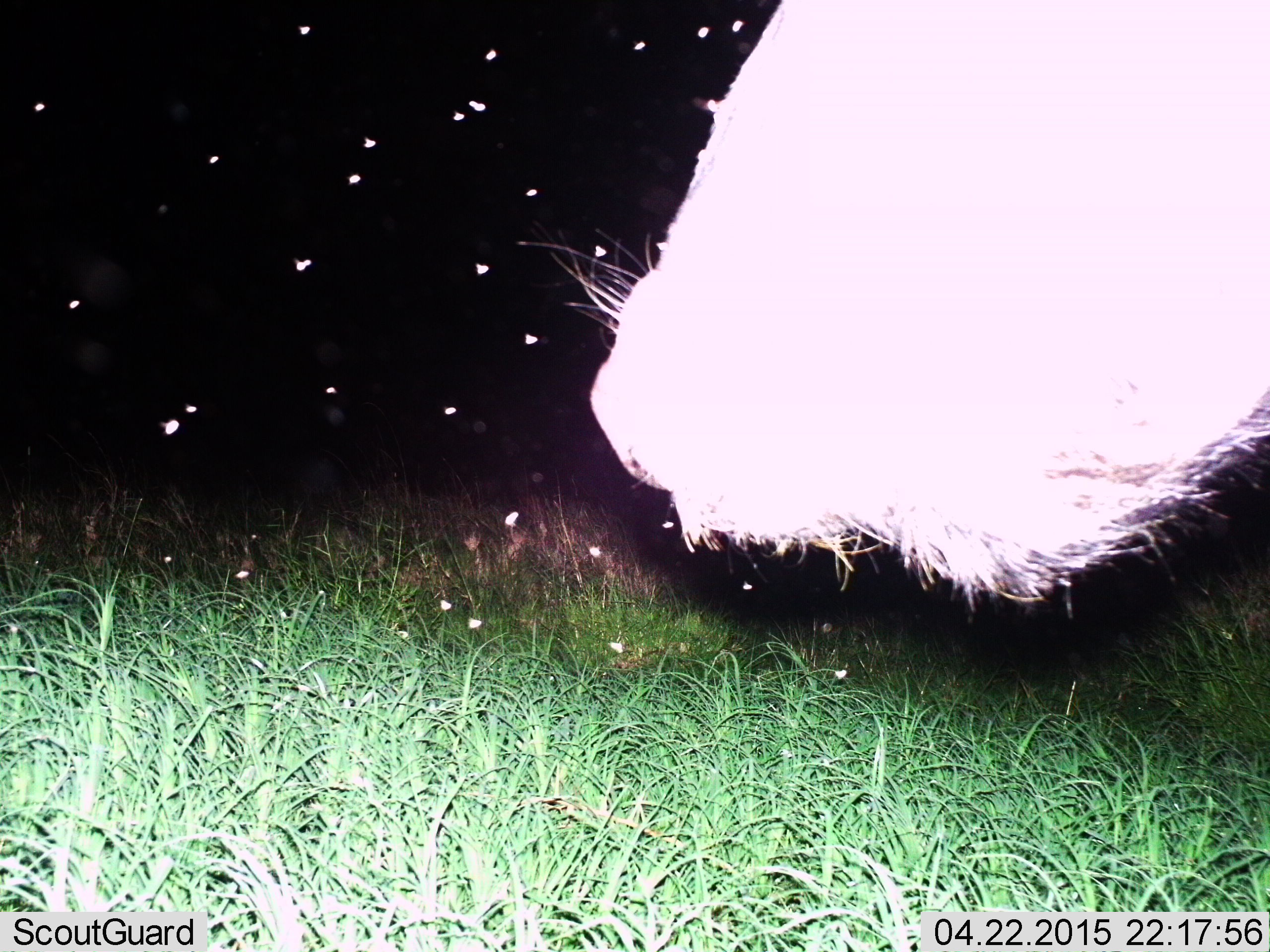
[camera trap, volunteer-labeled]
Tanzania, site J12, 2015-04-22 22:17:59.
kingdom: Animalia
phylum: Chordata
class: Mammalia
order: Artiodactyla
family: Bovidae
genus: Connochaetes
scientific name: Connochaetes taurinus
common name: blue wildebeest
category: wildebeest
Wildebeest (blue wildebeest) (Connochaetes taurinus), count 1. Behavior (volunteer vote fractions): standing 80%, resting 0%, moving 20%, interacting 0%. Young present (vote fraction): 0%. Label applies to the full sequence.